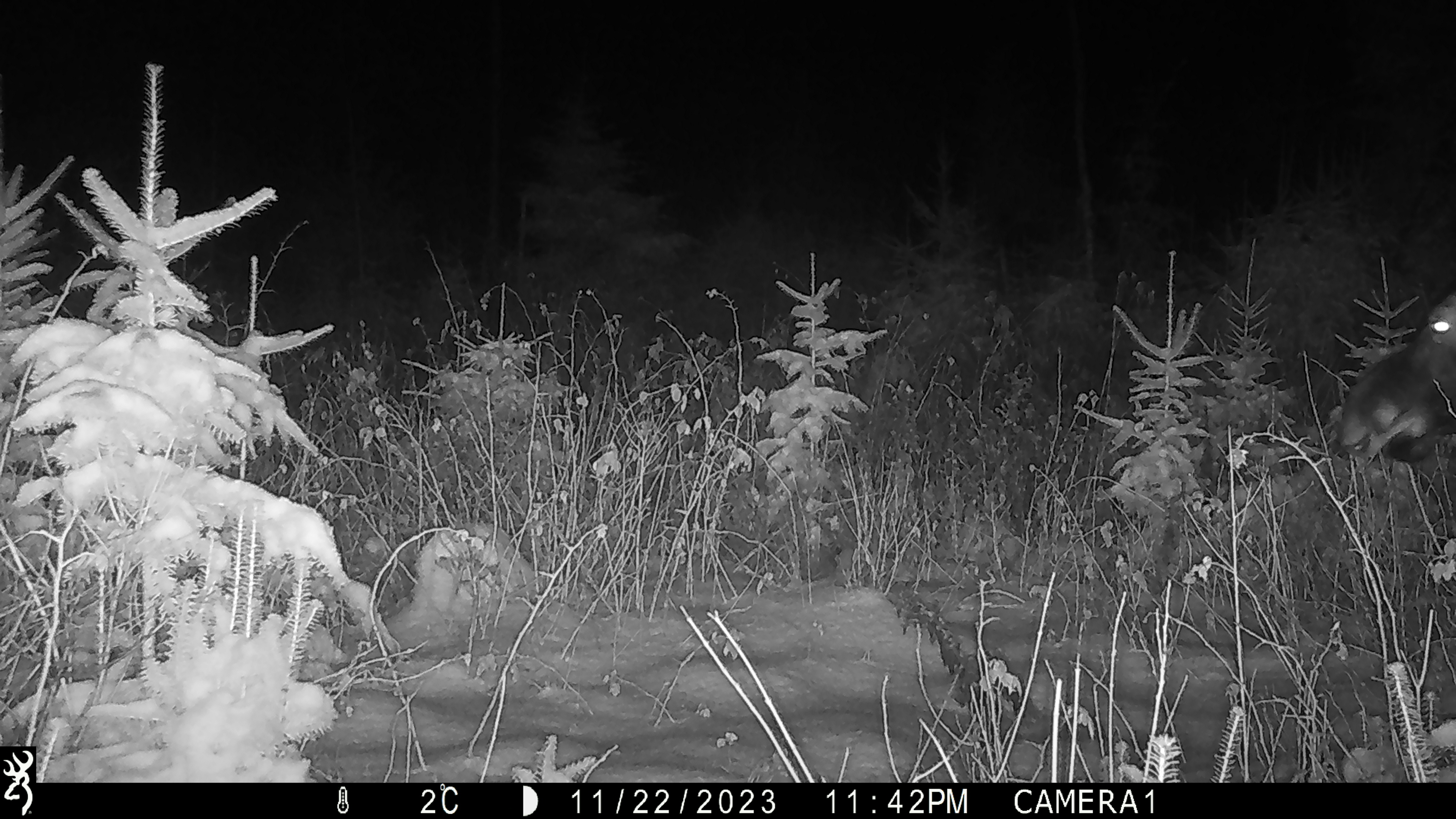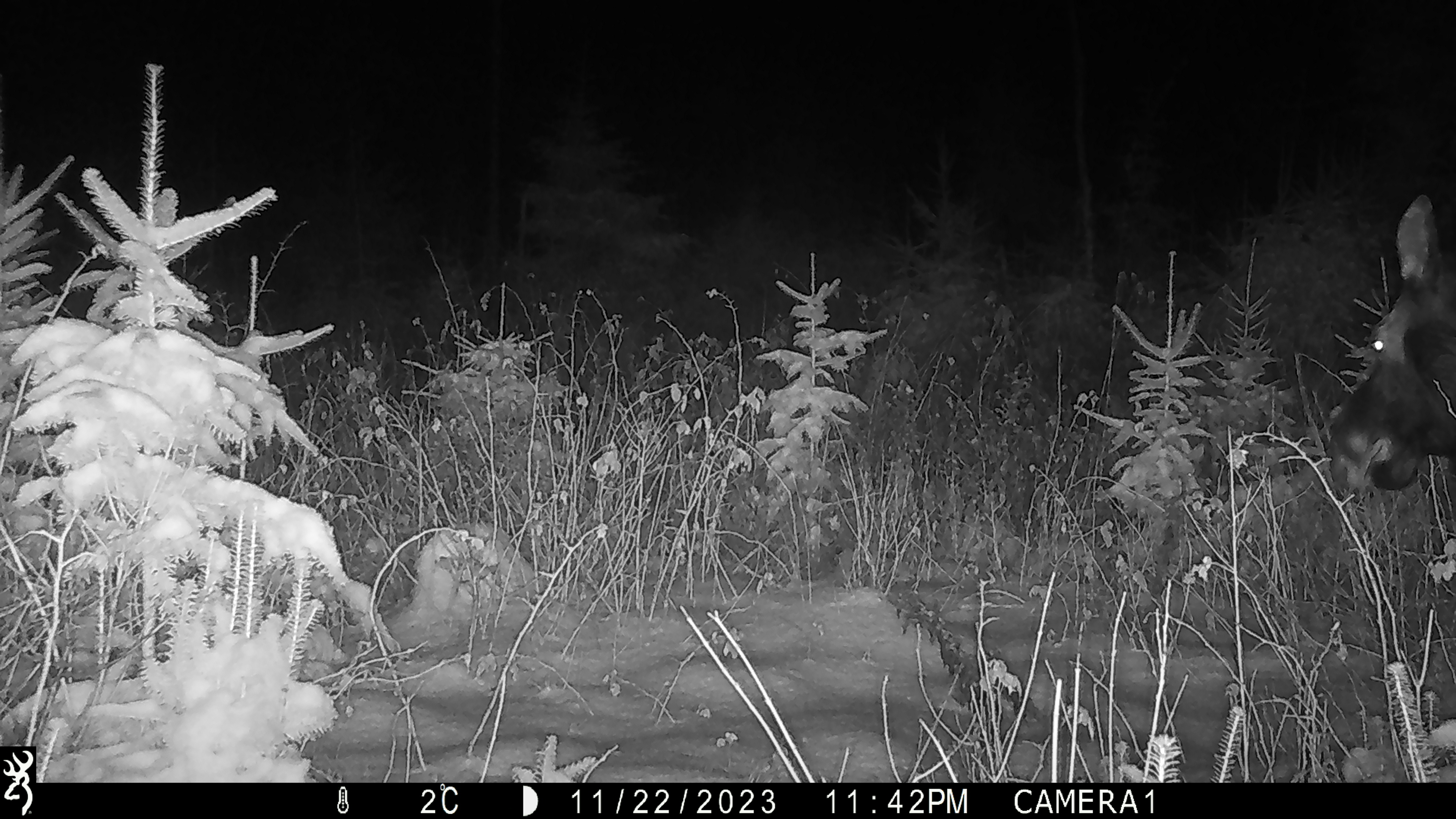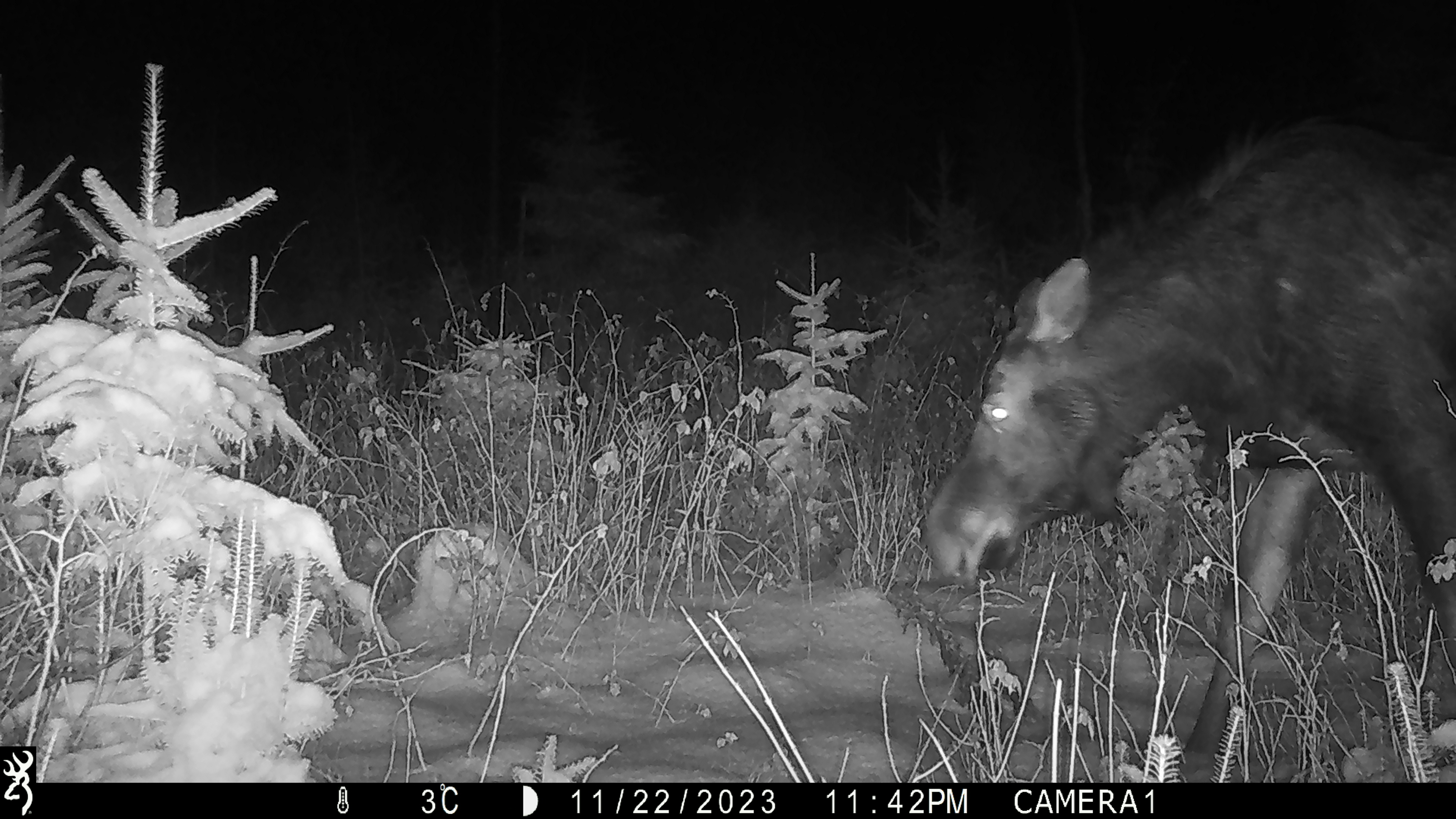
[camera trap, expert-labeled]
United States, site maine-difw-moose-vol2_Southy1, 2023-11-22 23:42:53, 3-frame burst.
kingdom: Animalia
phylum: Chordata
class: Mammalia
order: Artiodactyla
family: Cervidae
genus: Alces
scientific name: Alces alces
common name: moose